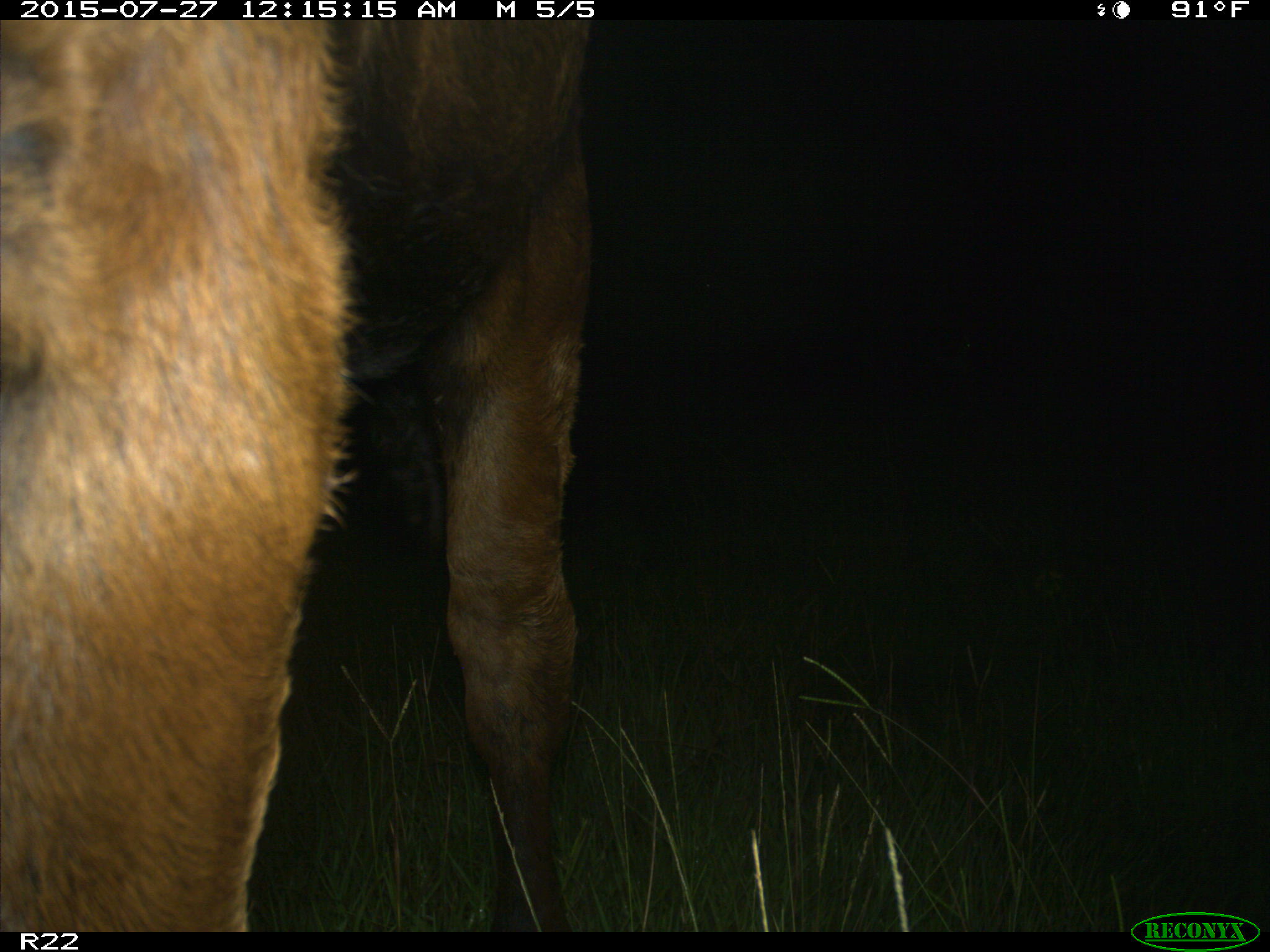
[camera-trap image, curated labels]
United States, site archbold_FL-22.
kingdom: Animalia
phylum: Chordata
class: Mammalia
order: Artiodactyla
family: Bovidae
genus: Bos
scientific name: Bos taurus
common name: domestic cow